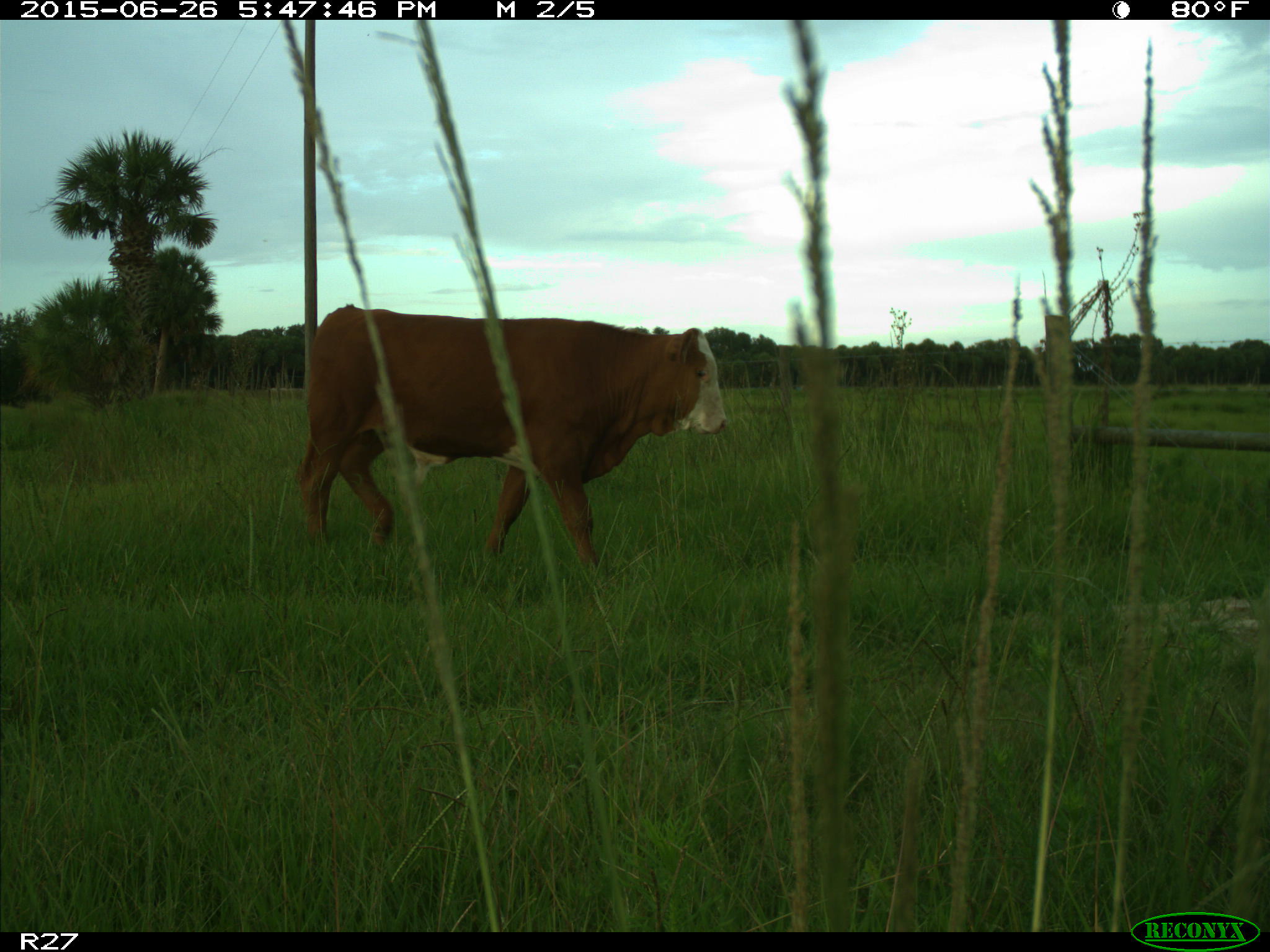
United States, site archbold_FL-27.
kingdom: Animalia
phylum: Chordata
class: Mammalia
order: Artiodactyla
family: Bovidae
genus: Bos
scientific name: Bos taurus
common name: domestic cow